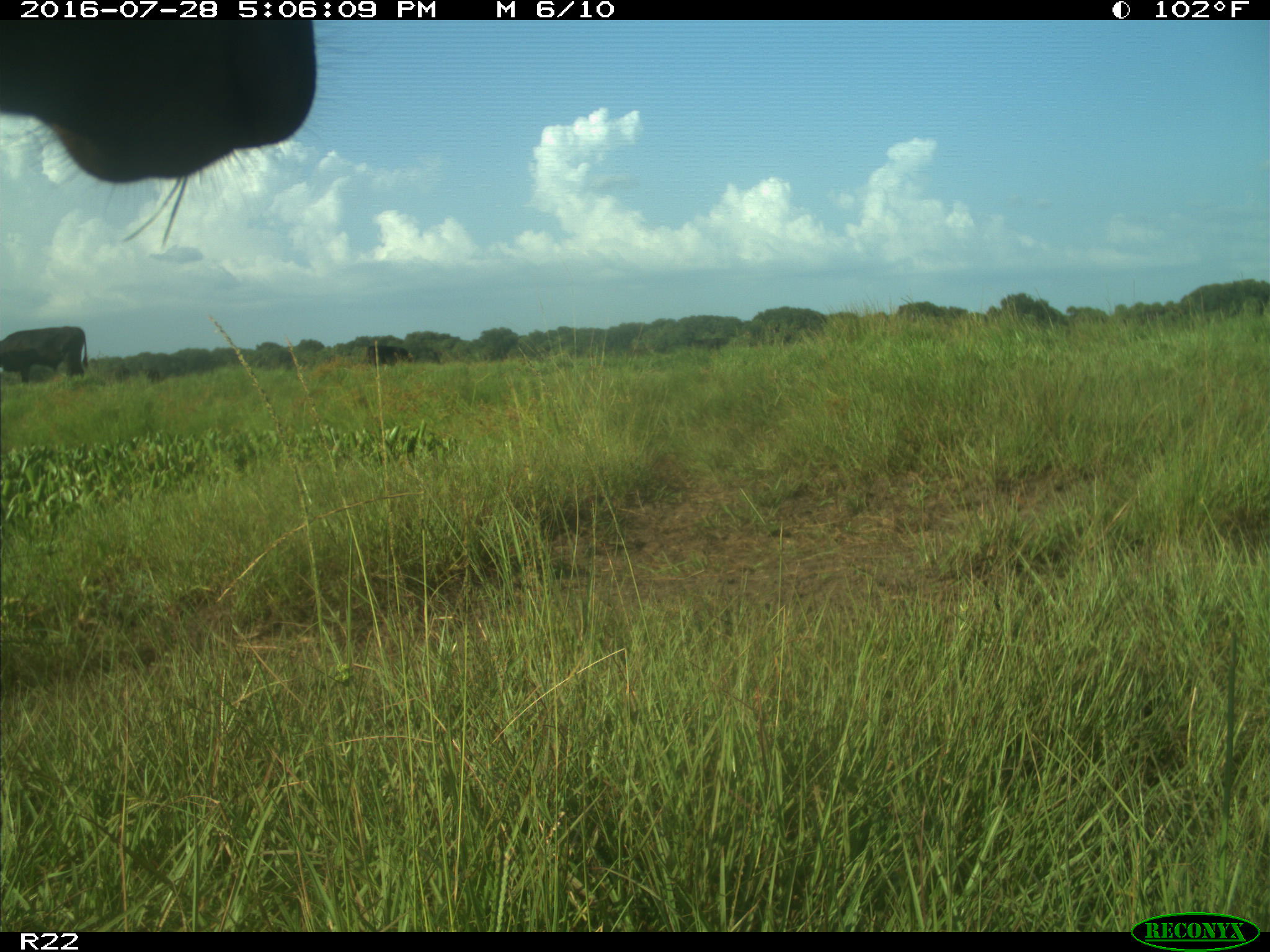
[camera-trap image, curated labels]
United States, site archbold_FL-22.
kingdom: Animalia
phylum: Chordata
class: Mammalia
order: Artiodactyla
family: Bovidae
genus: Bos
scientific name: Bos taurus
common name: domestic cow